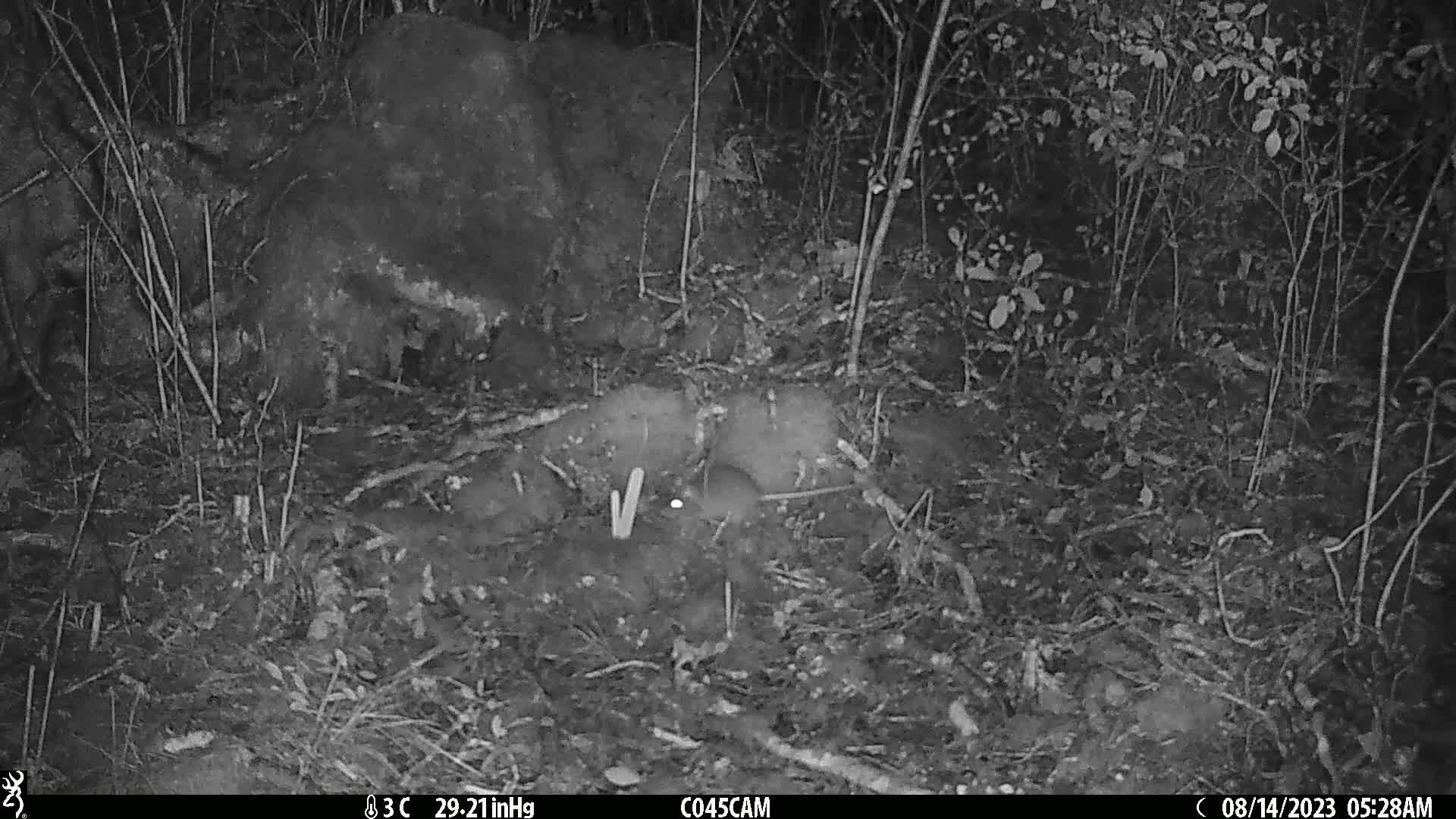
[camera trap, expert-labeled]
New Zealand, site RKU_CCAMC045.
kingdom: Animalia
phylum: Chordata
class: Mammalia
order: Rodentia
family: Muridae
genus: Rattus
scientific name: Rattus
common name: rat